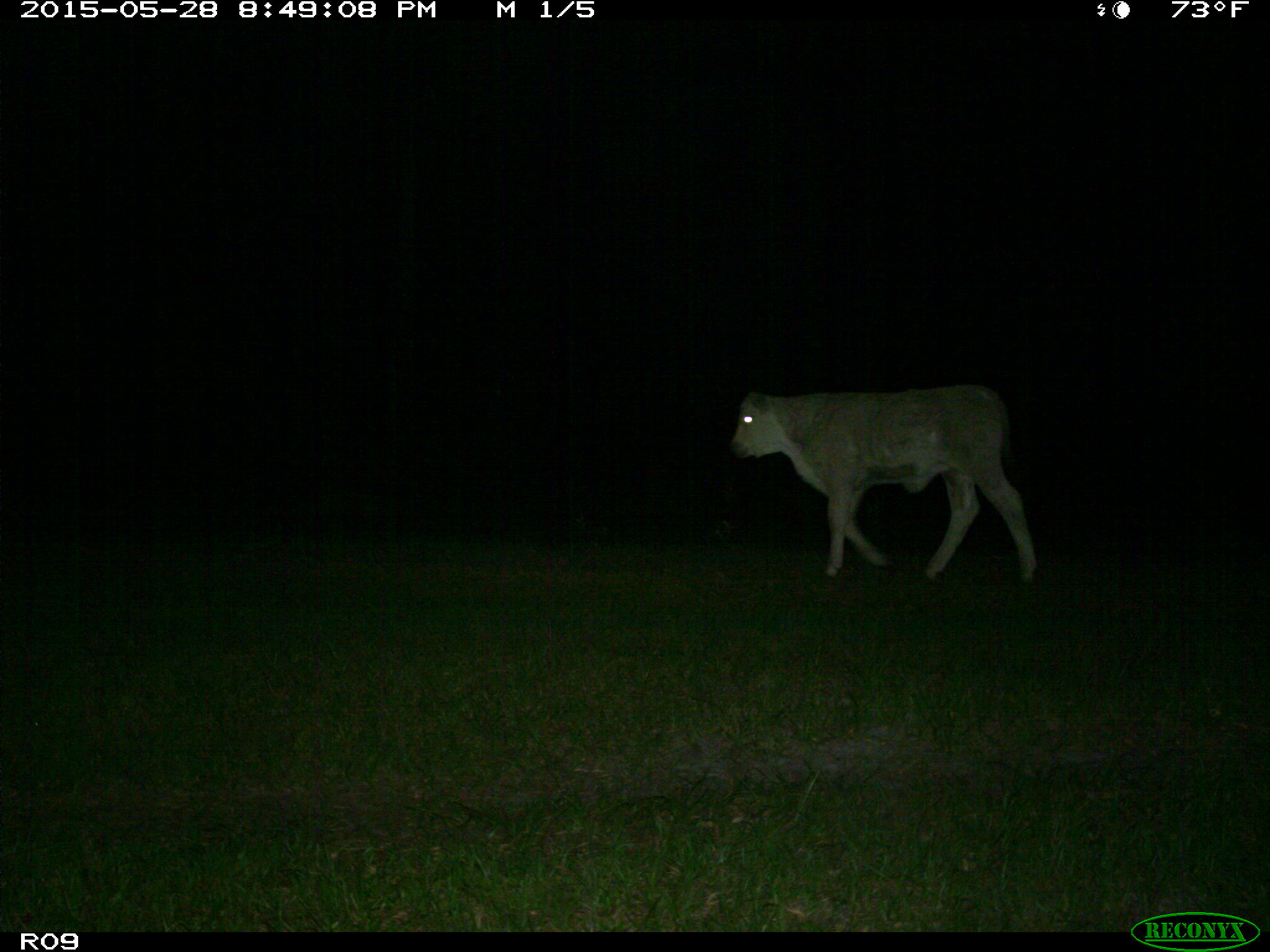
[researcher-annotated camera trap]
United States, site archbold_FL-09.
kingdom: Animalia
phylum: Chordata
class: Mammalia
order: Artiodactyla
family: Bovidae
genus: Bos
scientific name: Bos taurus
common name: domestic cow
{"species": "Bos taurus (domestic cow)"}